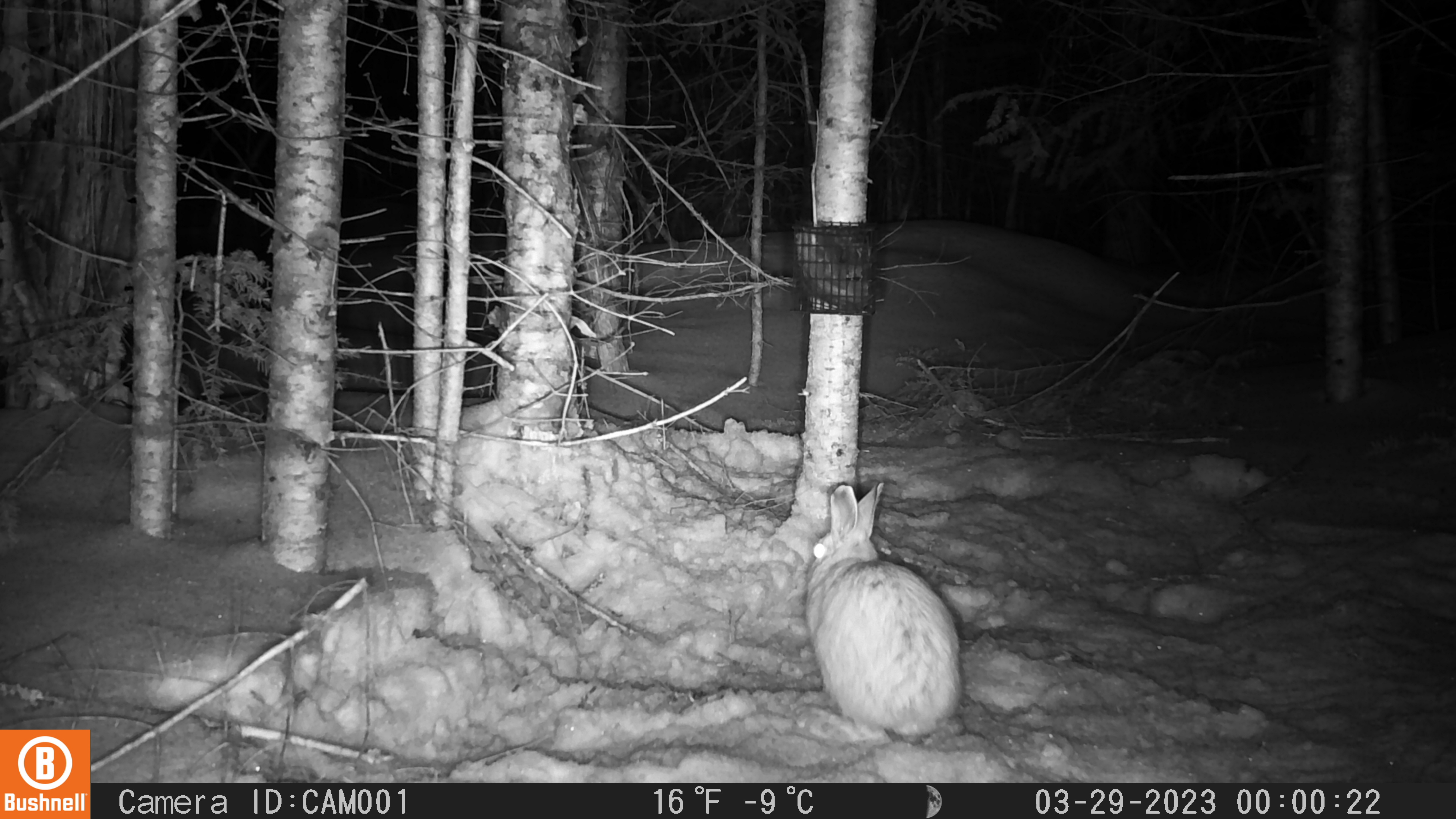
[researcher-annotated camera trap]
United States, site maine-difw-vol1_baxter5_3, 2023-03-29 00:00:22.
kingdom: Animalia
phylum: Chordata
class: Mammalia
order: Lagomorpha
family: Leporidae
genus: Lepus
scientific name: Lepus americanus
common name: snowshoe hare